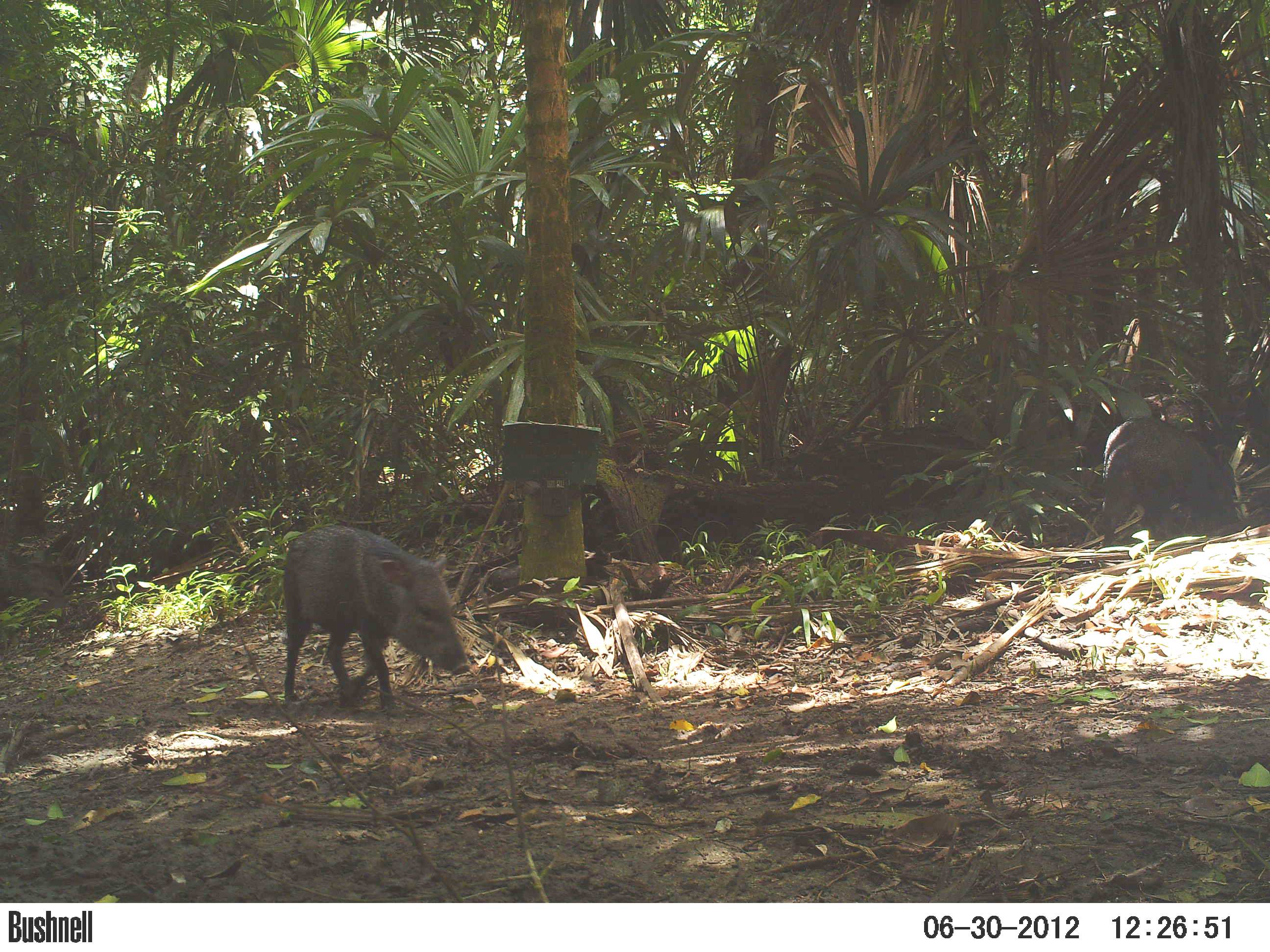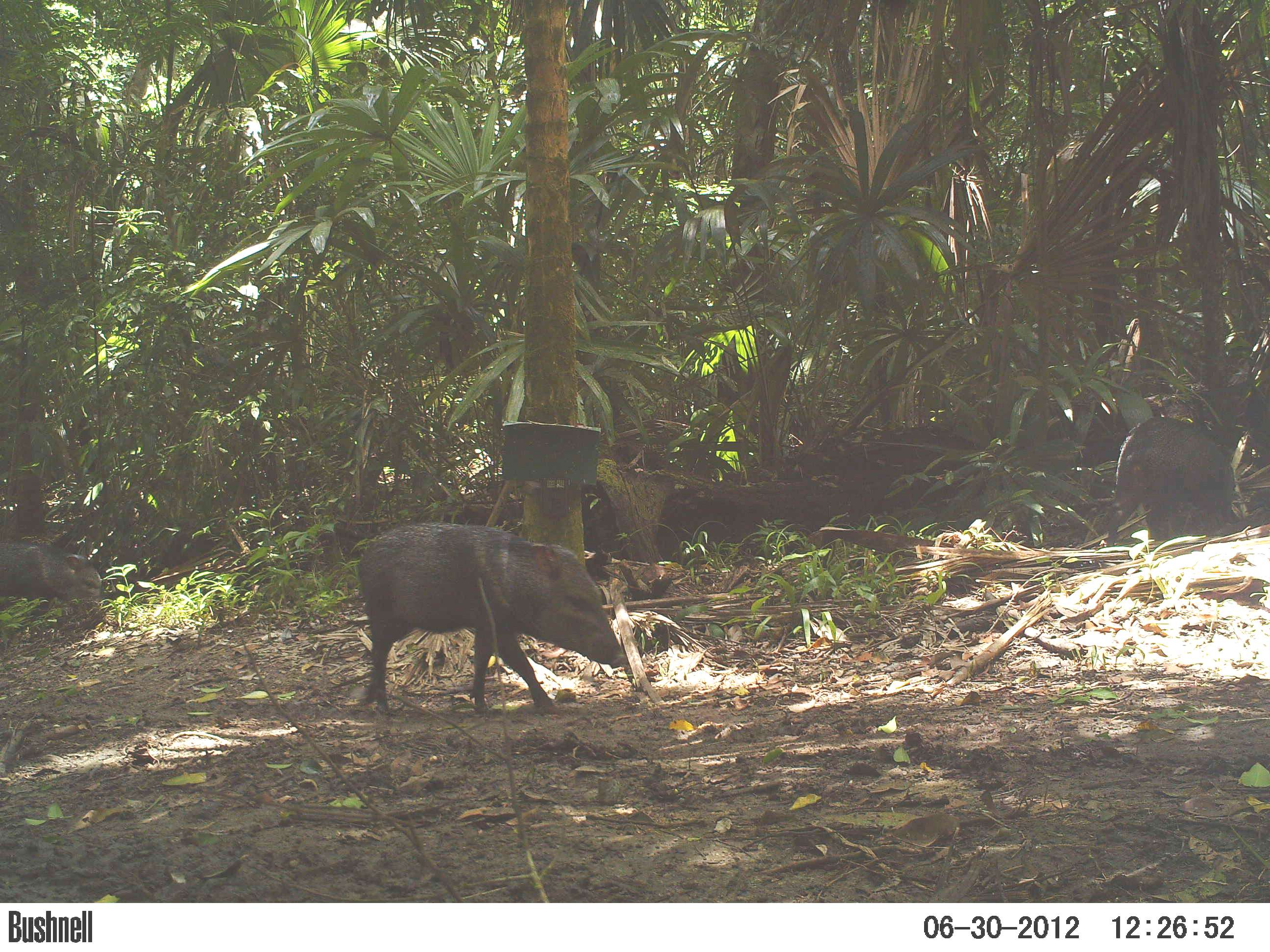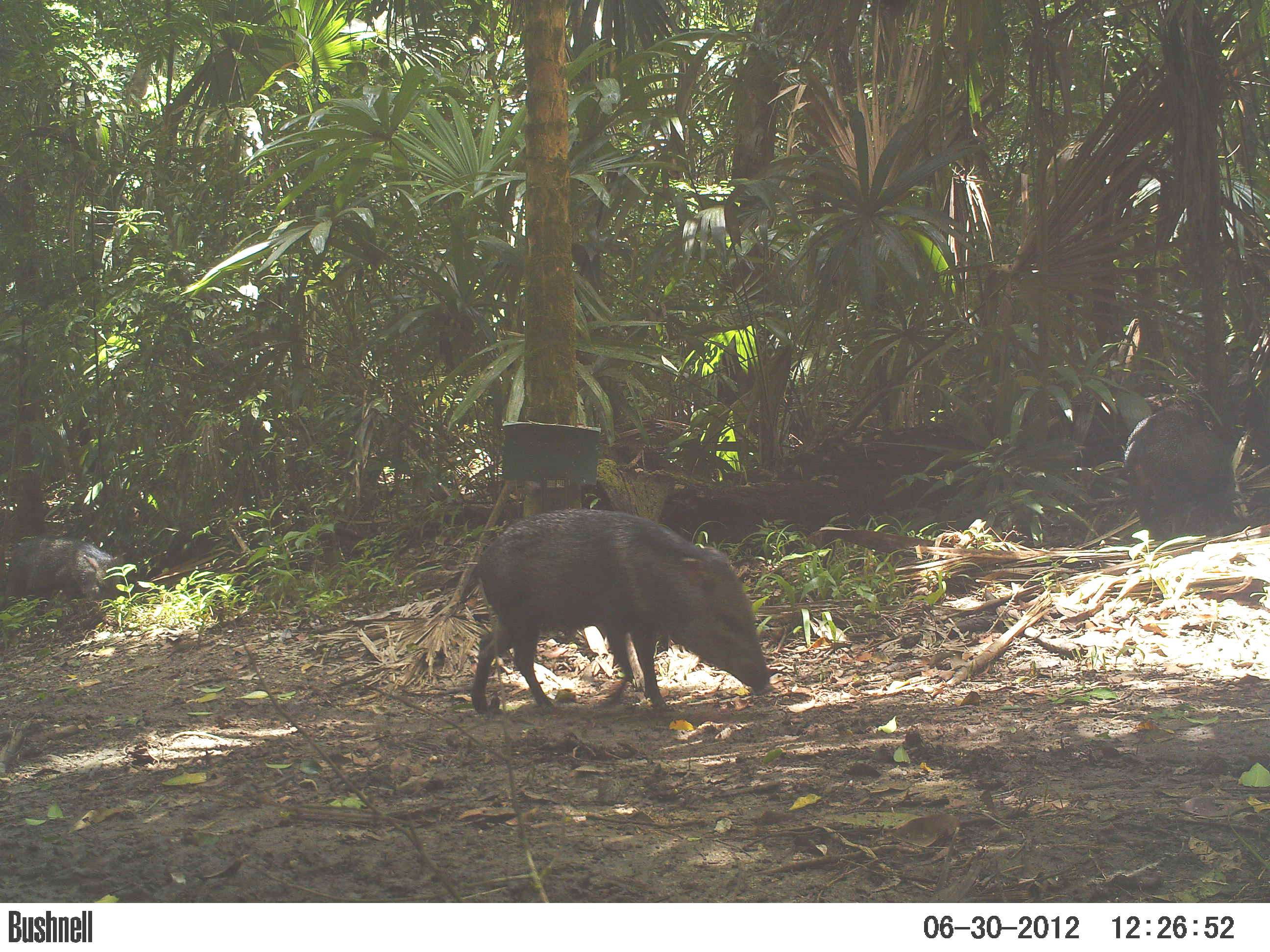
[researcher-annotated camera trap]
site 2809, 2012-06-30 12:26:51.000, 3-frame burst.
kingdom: Animalia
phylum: Chordata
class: Mammalia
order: Artiodactyla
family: Tayassuidae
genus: Pecari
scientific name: Pecari tajacu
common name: collared peccary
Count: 7.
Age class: adult.